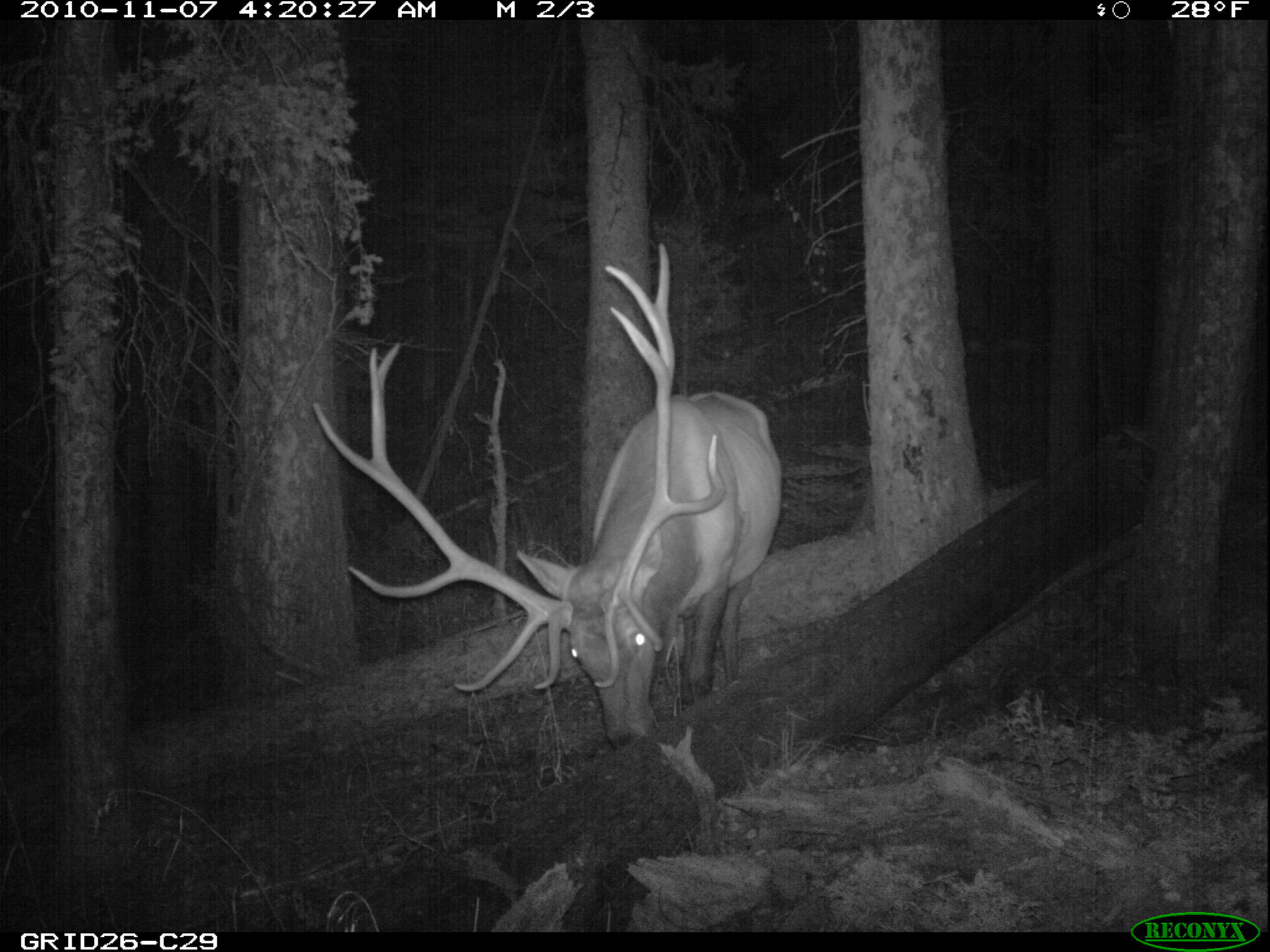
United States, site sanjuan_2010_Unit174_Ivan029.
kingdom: Animalia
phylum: Chordata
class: Mammalia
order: Artiodactyla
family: Cervidae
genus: Cervus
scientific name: Cervus elaphus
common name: red deer